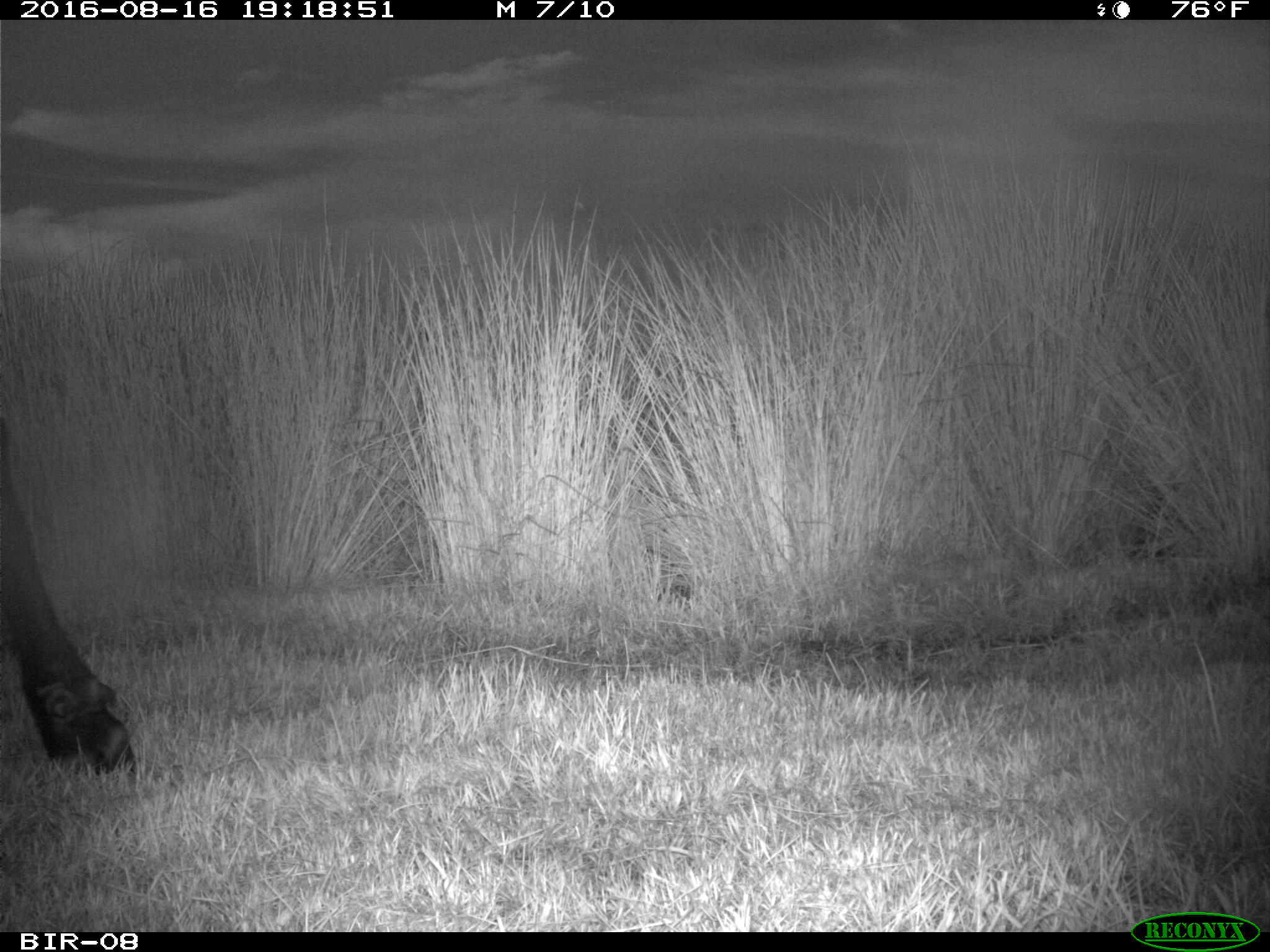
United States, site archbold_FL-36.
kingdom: Animalia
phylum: Chordata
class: Mammalia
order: Artiodactyla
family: Bovidae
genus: Bos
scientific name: Bos taurus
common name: domestic cow